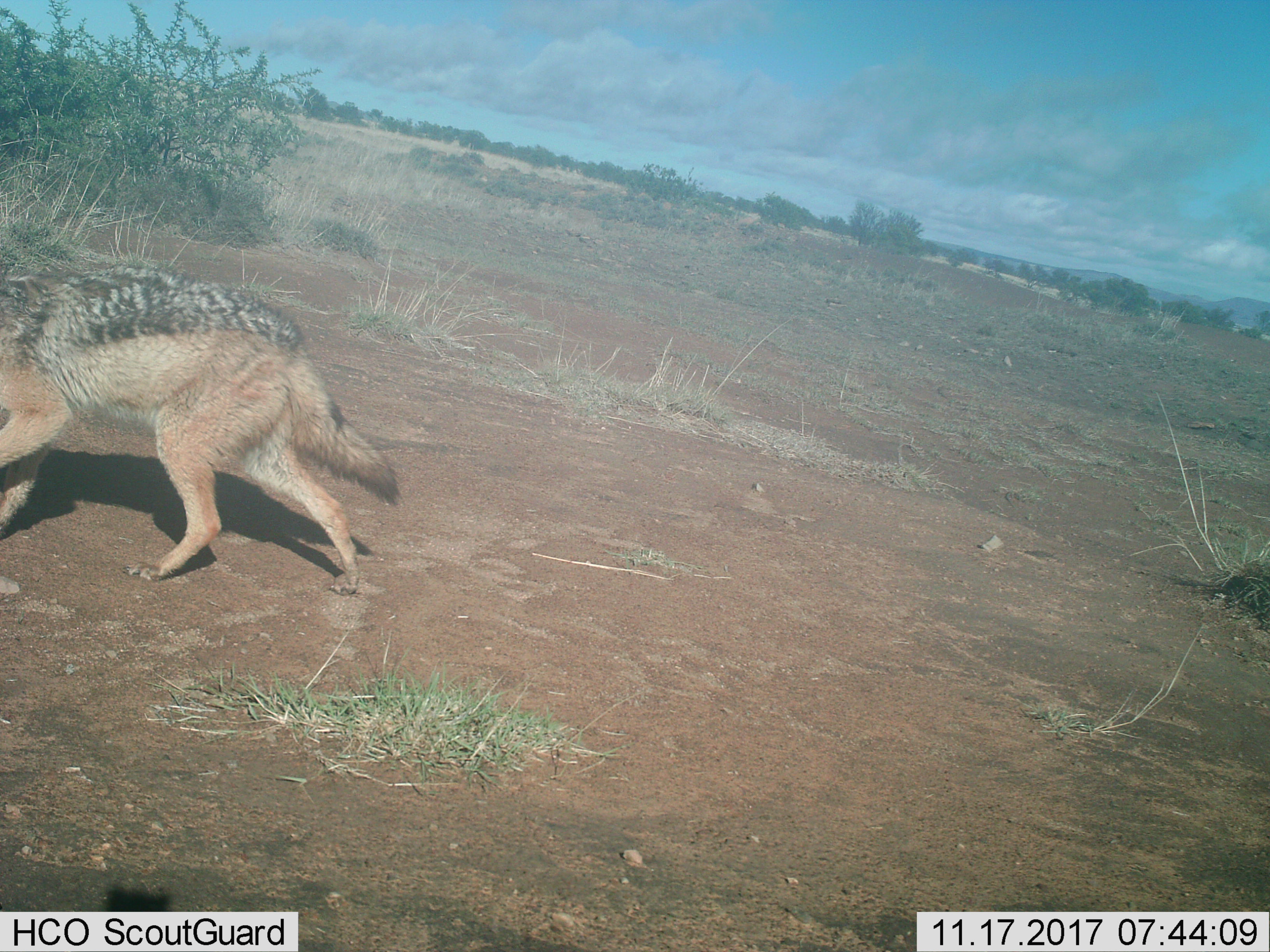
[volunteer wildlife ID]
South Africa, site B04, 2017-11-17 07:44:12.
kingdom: Animalia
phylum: Chordata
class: Mammalia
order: Carnivora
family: Canidae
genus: Lupulella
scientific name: Lupulella mesomelas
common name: black-backed jackal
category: jackalblackbacked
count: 1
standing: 11%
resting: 0%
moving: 100%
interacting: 0%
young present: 0%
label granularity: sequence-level